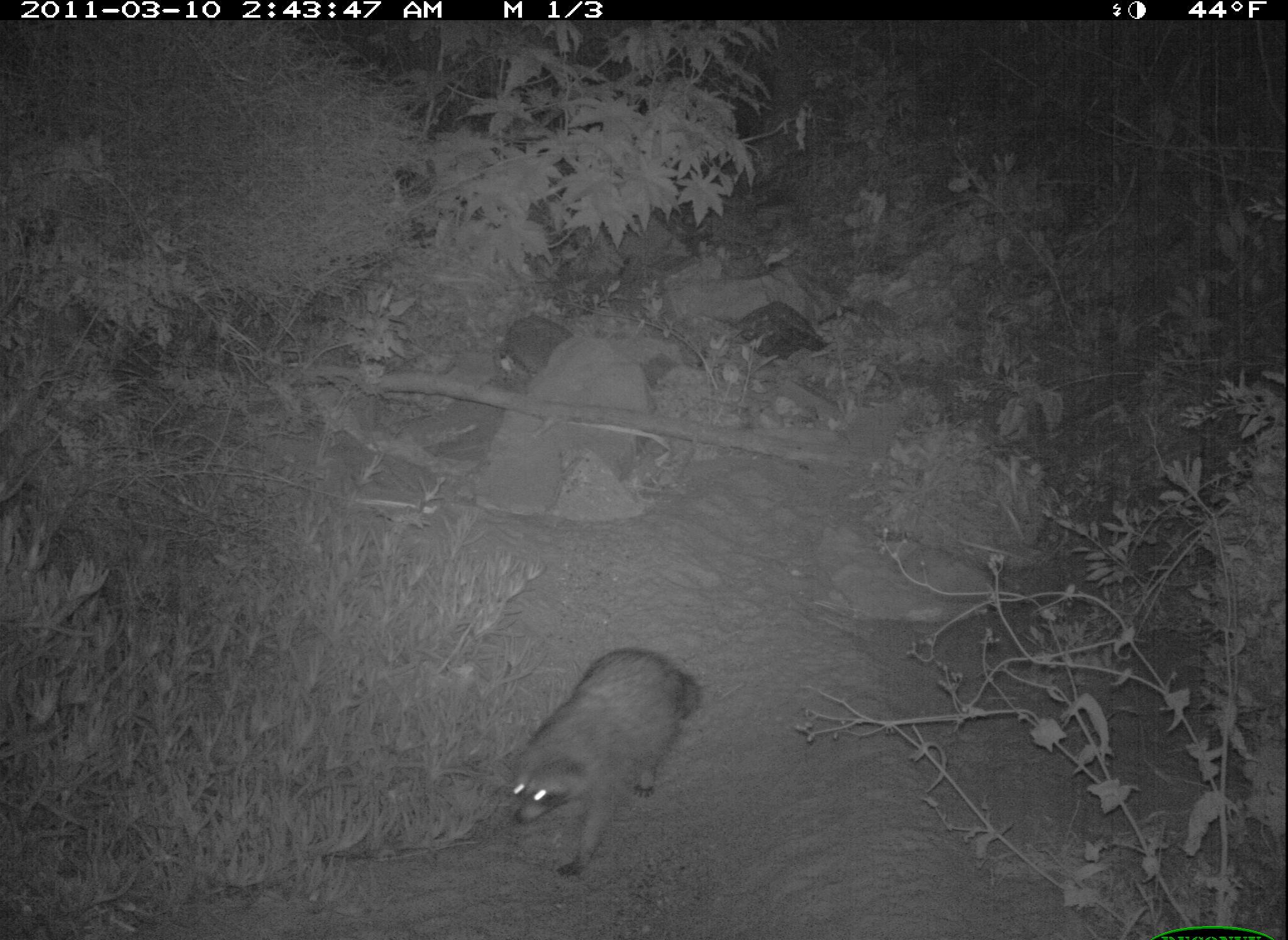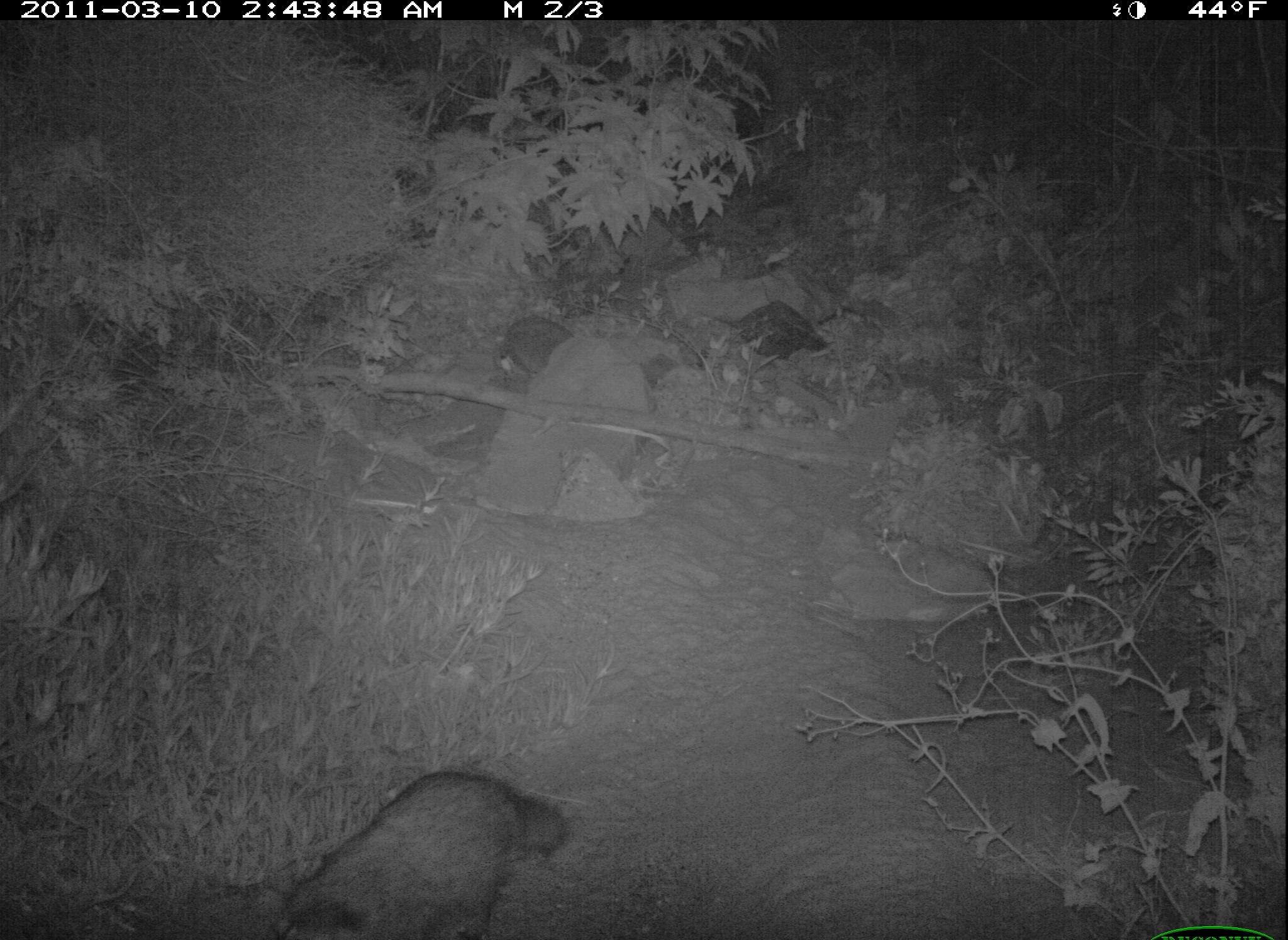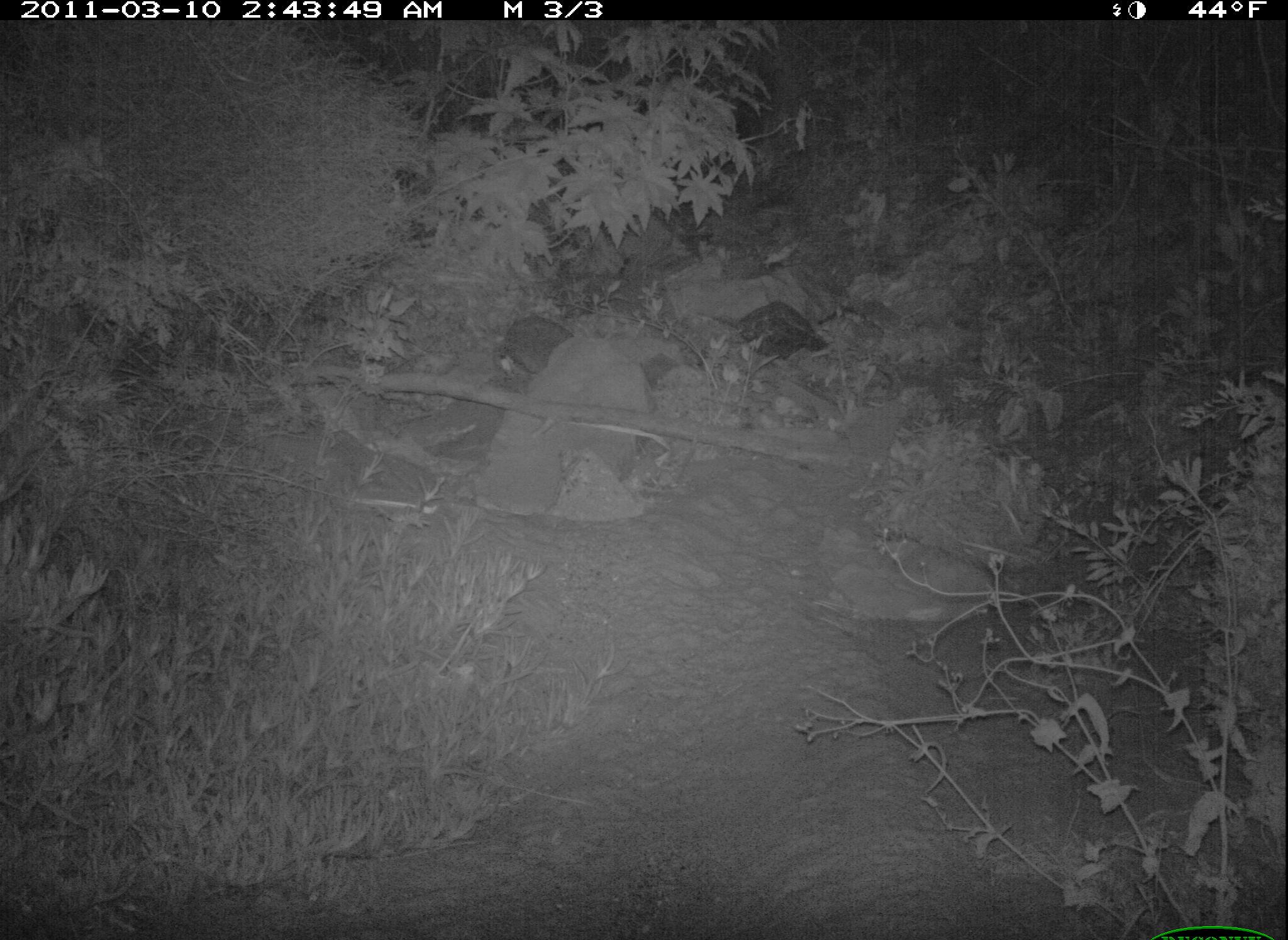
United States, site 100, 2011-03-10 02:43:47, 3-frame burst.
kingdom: Animalia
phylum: Chordata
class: Mammalia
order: Carnivora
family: Procyonidae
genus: Procyon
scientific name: Procyon lotor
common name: raccoon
Raccoon (Procyon lotor).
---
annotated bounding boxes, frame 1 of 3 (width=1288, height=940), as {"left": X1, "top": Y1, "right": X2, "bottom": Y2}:
raccoon: {"left": 473, "top": 630, "right": 731, "bottom": 876}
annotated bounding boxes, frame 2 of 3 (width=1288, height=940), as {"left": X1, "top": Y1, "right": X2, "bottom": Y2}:
raccoon: {"left": 256, "top": 765, "right": 580, "bottom": 940}